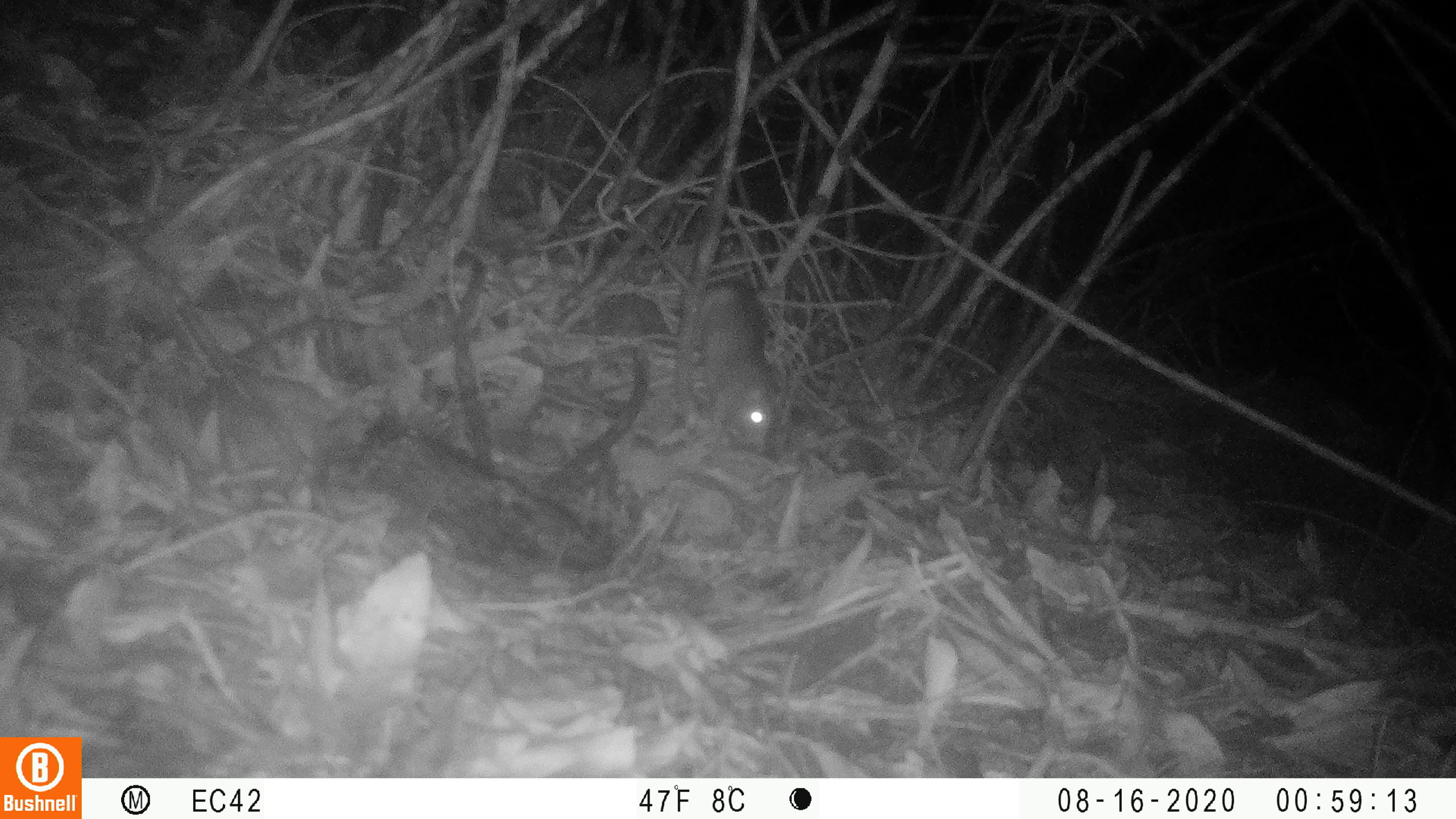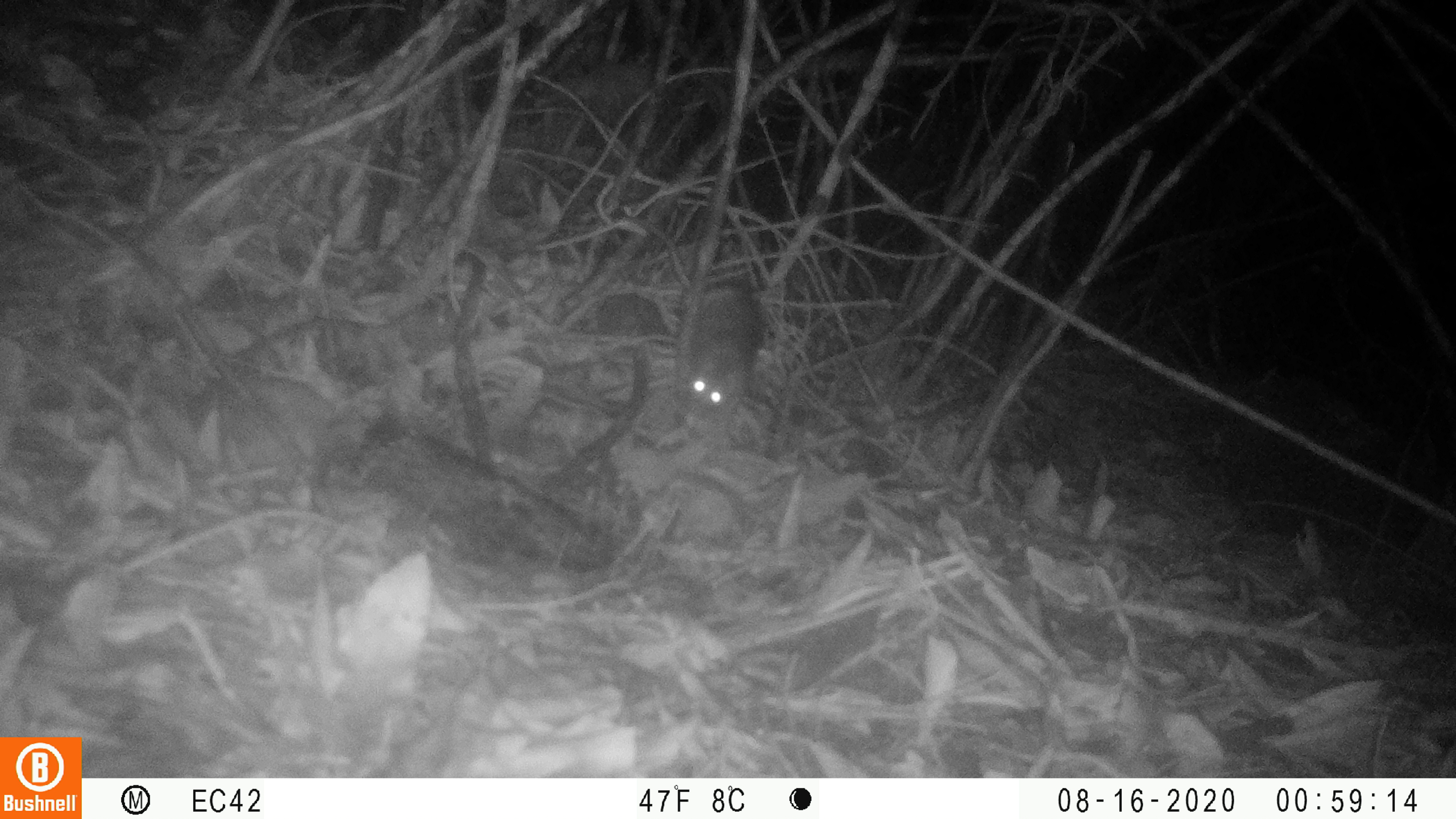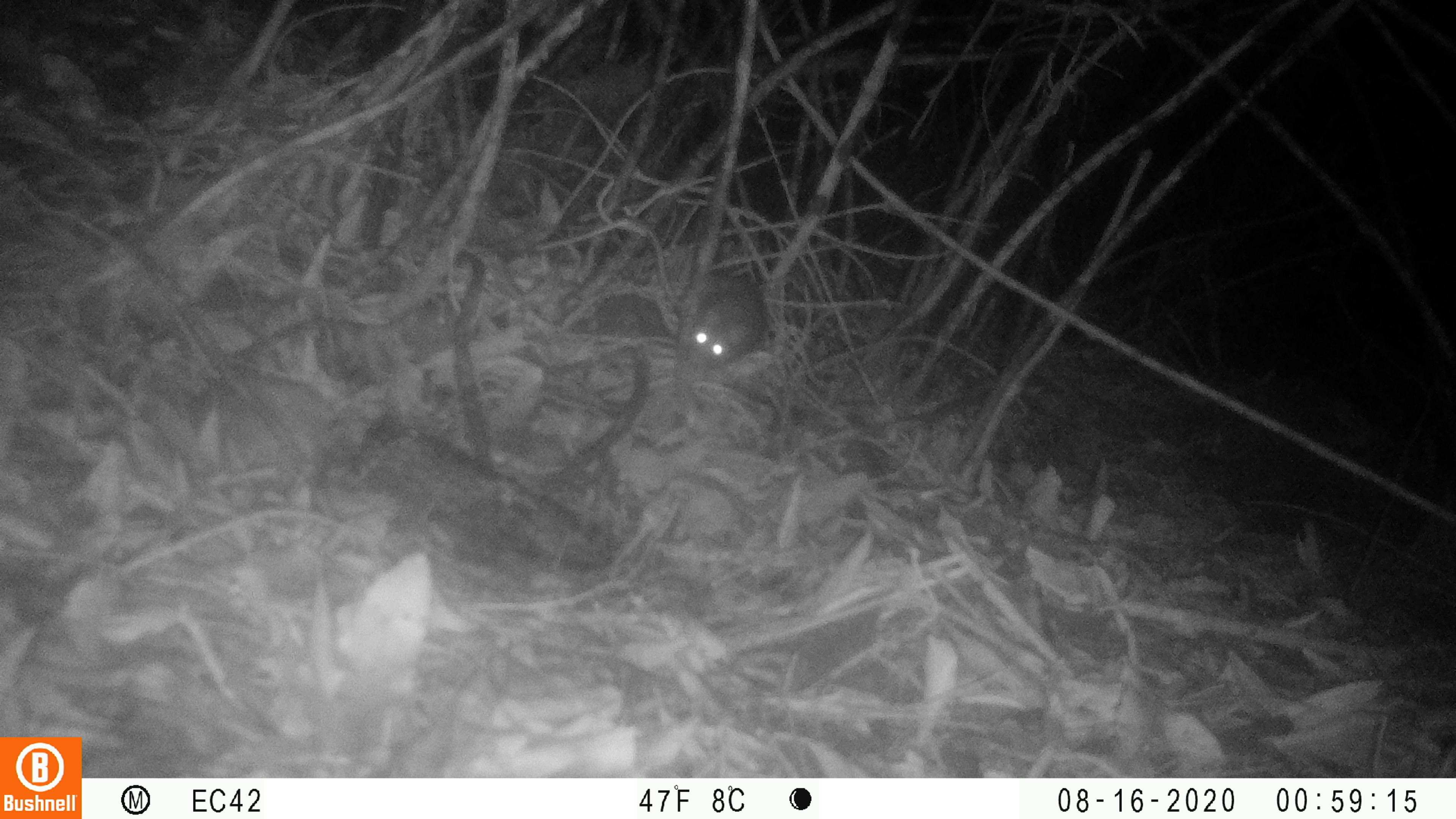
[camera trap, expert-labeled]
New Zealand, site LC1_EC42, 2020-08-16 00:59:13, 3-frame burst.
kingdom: Animalia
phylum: Chordata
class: Mammalia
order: Rodentia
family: Muridae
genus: Rattus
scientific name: Rattus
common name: rat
Rat (Rattus).